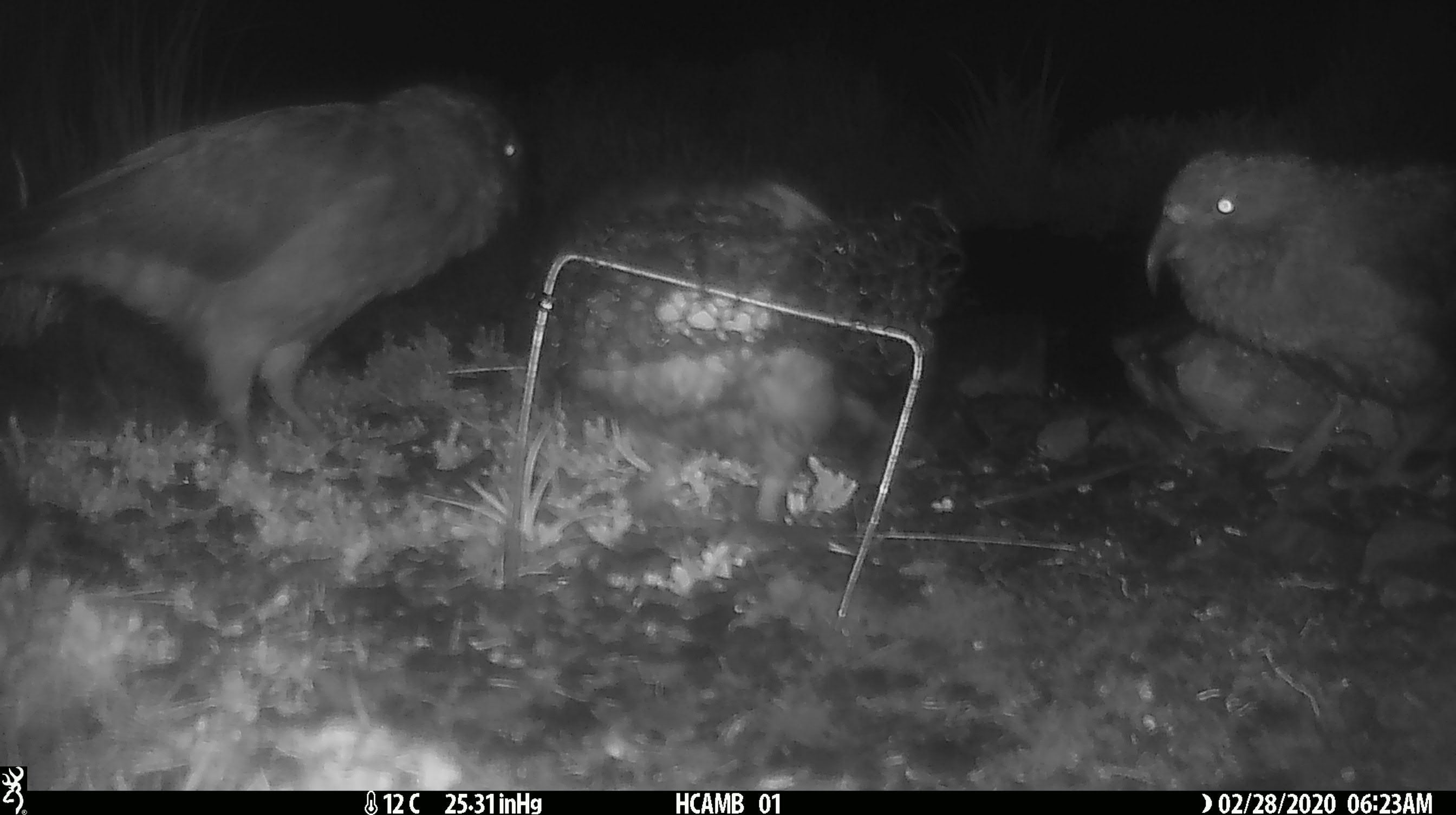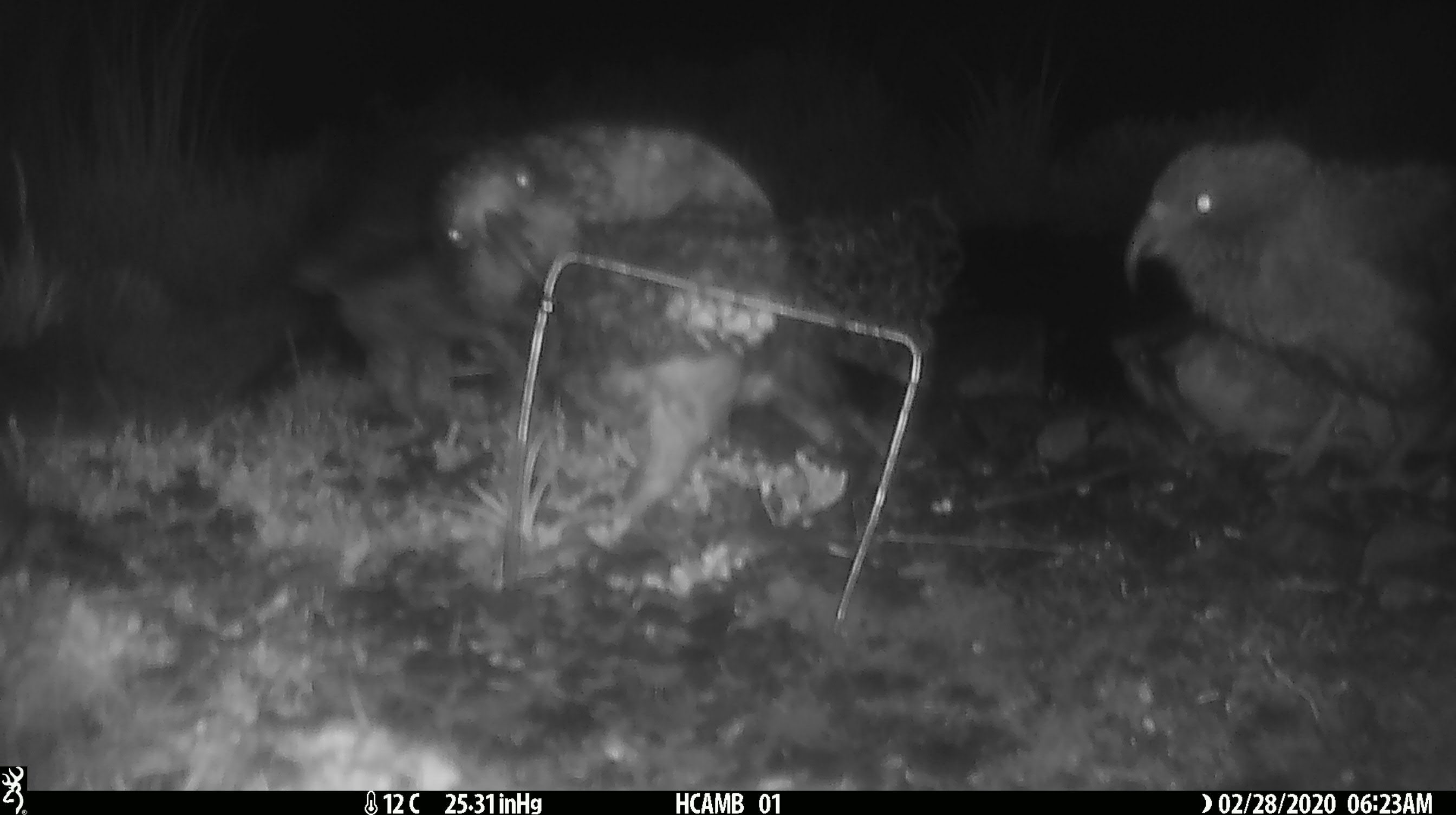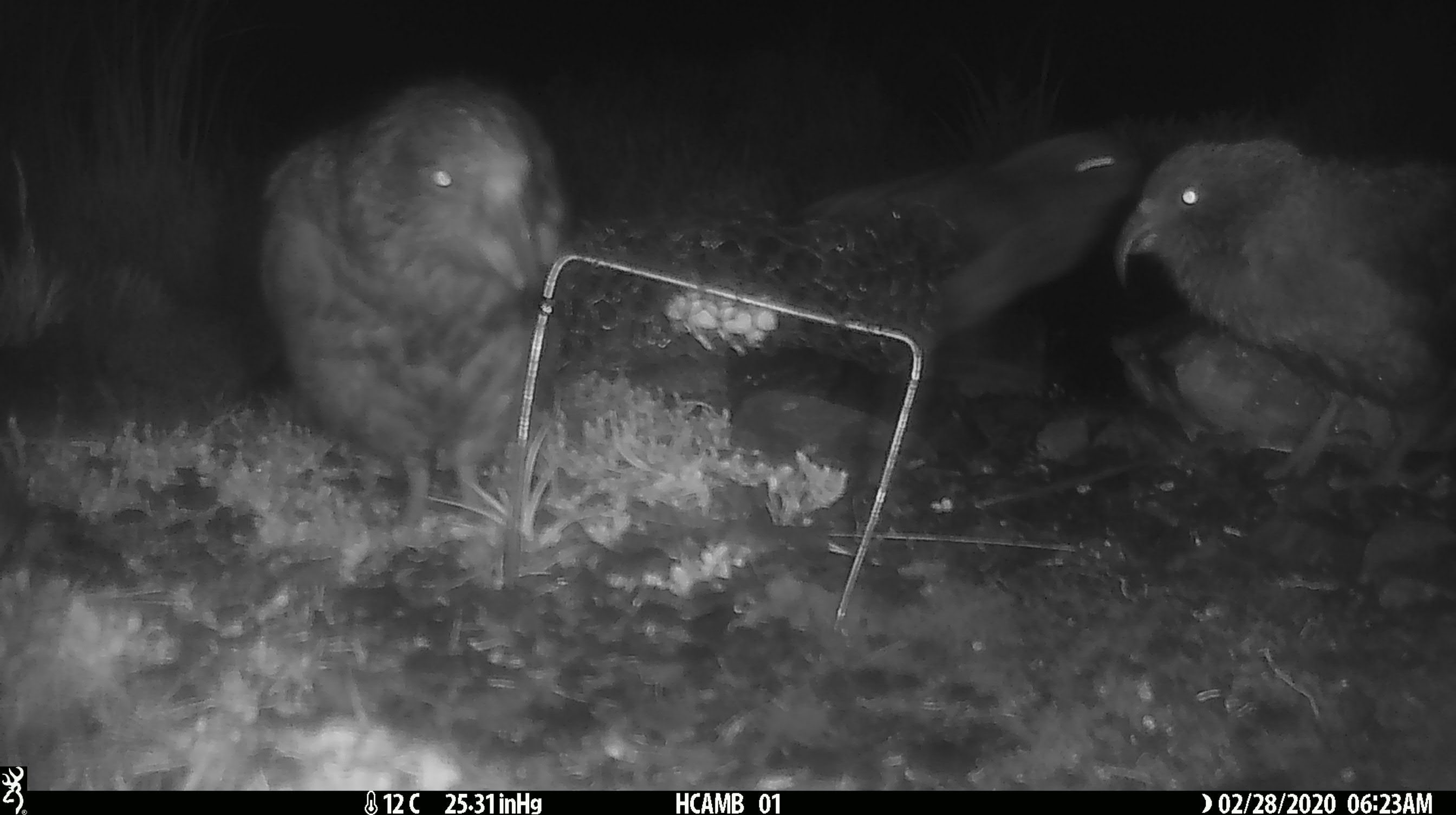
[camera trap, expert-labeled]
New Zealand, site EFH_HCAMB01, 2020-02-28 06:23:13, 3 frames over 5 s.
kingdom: Animalia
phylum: Chordata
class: Aves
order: Psittaciformes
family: Strigopidae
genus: Nestor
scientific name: Nestor notabilis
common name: kea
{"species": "kea (Nestor notabilis)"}